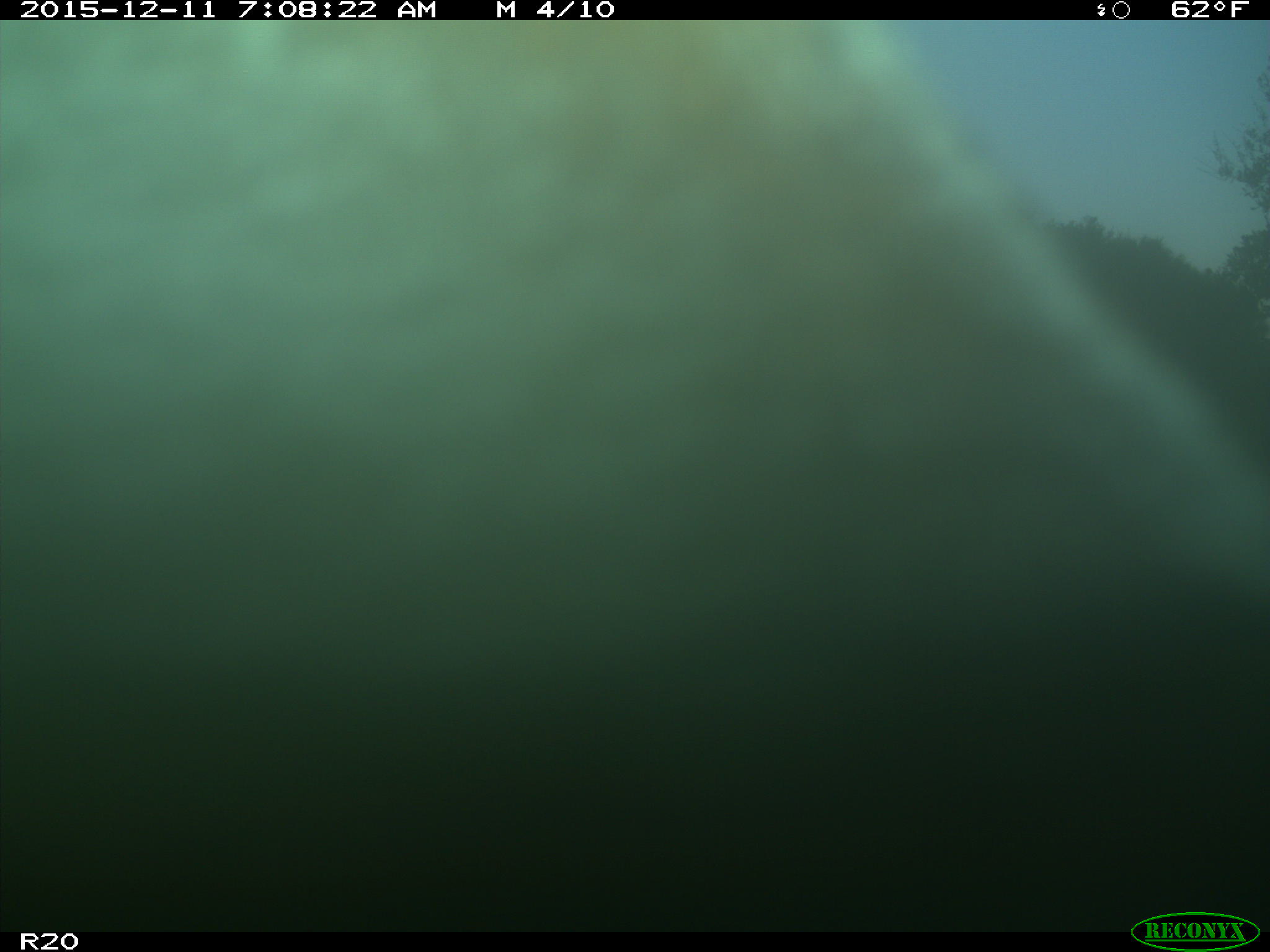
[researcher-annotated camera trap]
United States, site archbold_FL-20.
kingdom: Animalia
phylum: Chordata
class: Mammalia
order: Artiodactyla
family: Bovidae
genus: Bos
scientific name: Bos taurus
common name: domestic cow